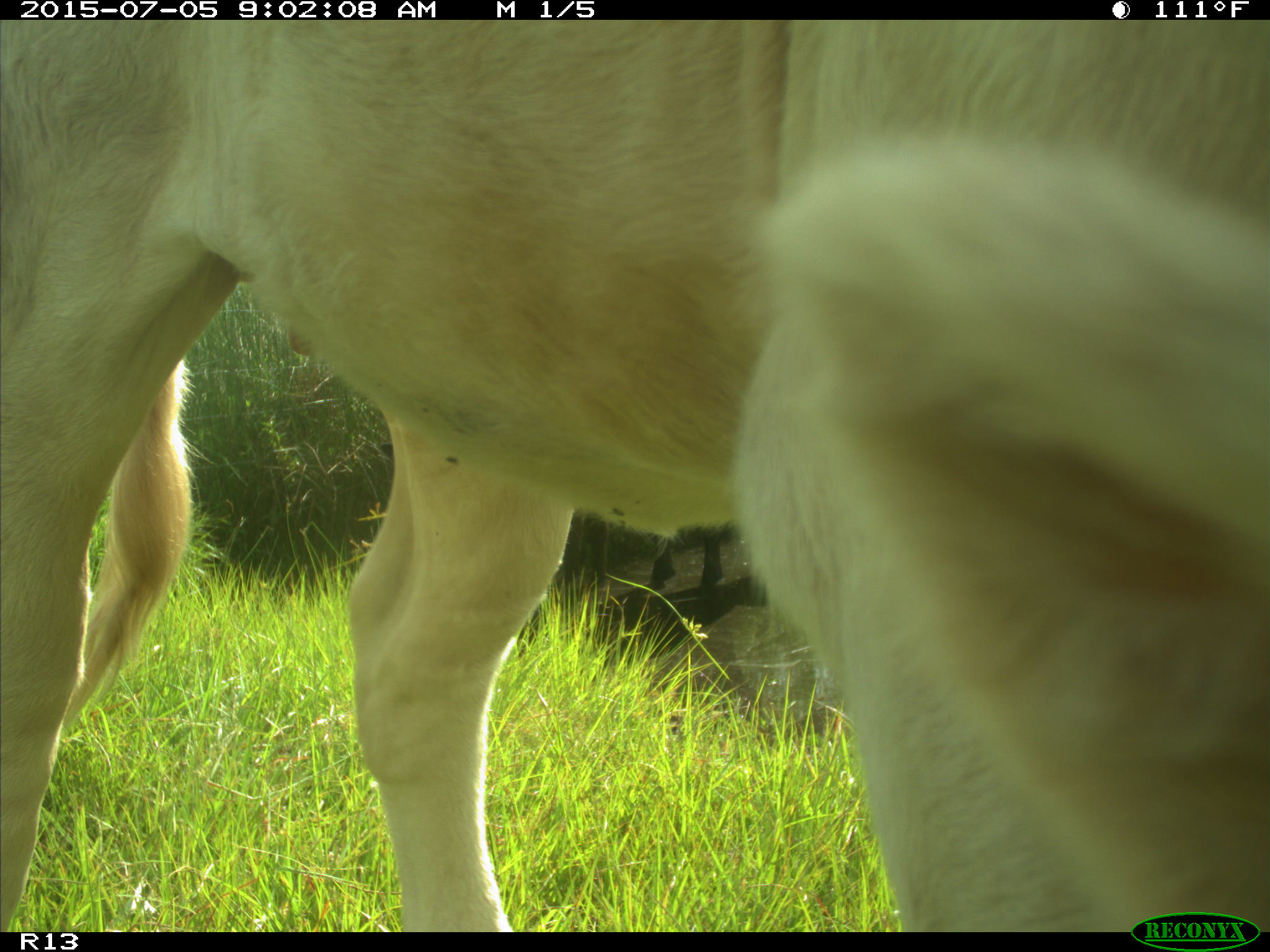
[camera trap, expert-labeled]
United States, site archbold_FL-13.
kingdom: Animalia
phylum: Chordata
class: Mammalia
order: Artiodactyla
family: Bovidae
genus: Bos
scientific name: Bos taurus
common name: domestic cow